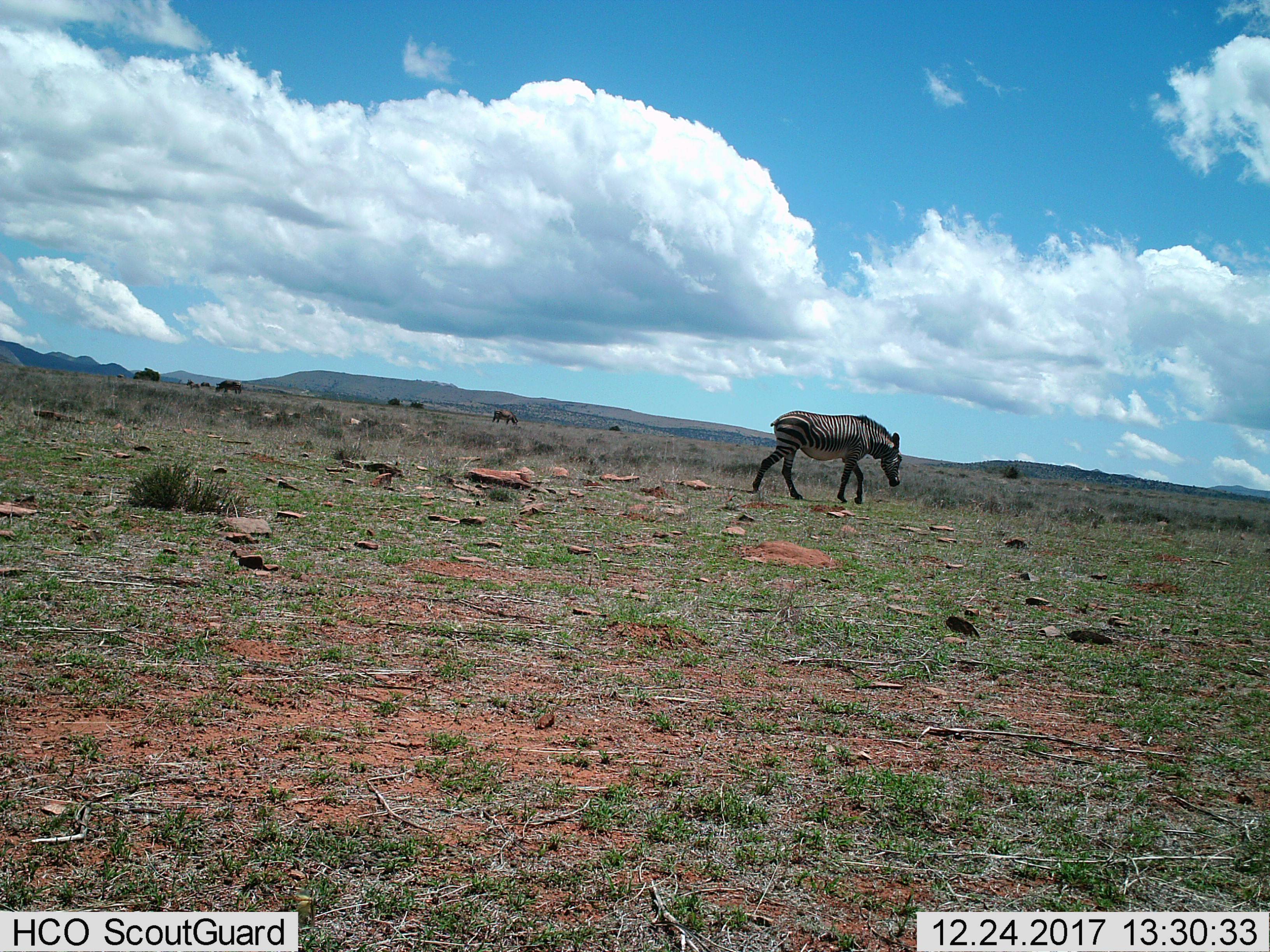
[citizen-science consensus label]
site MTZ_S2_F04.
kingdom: Animalia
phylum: Chordata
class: Mammalia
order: Perissodactyla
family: Equidae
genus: Equus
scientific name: Equus zebra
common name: mountain zebra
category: zebramountain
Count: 1.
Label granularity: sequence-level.